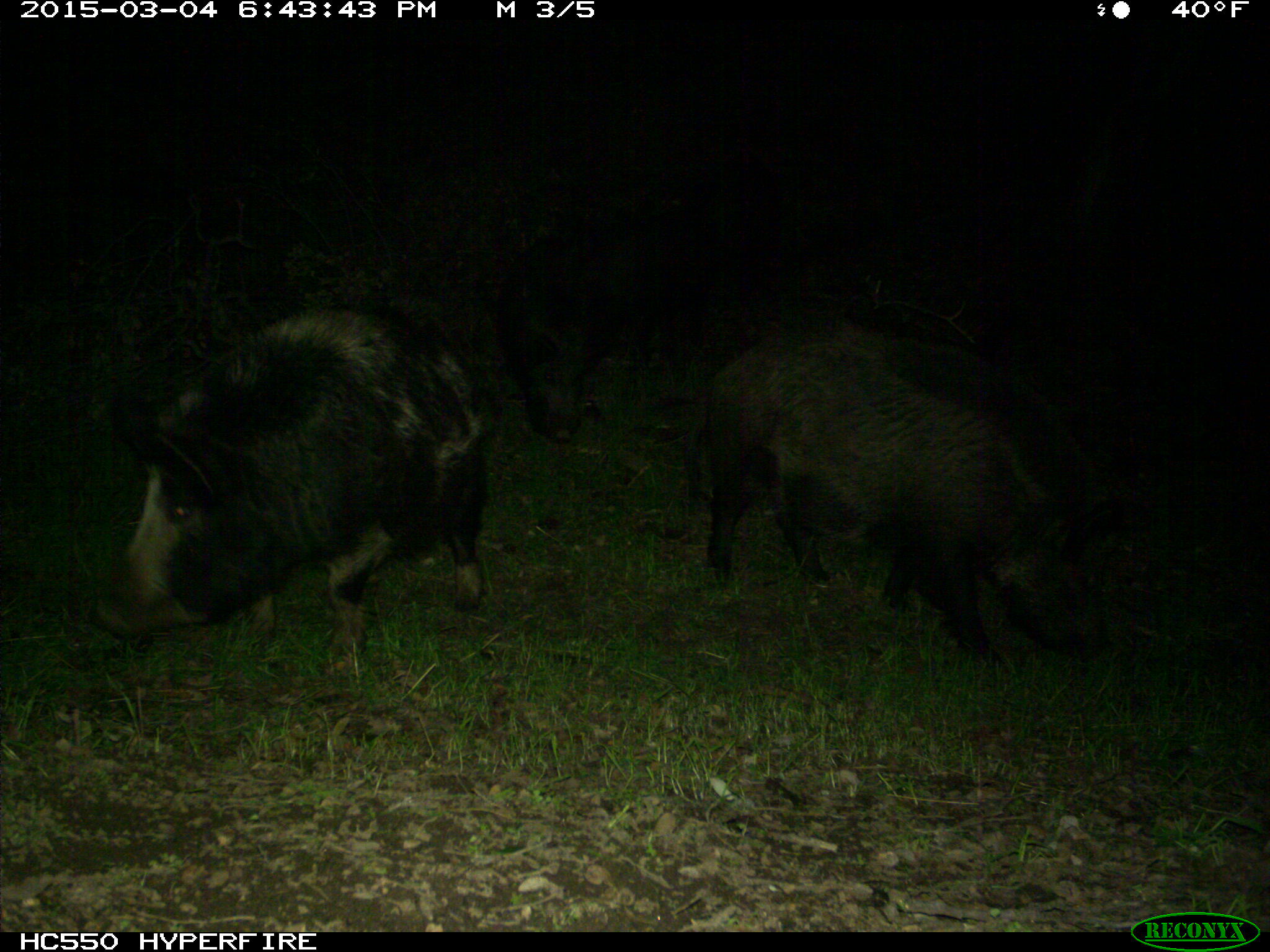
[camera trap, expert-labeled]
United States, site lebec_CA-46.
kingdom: Animalia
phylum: Chordata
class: Mammalia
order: Artiodactyla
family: Suidae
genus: Sus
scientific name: Sus scrofa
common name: wild boar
Sus scrofa (wild boar).